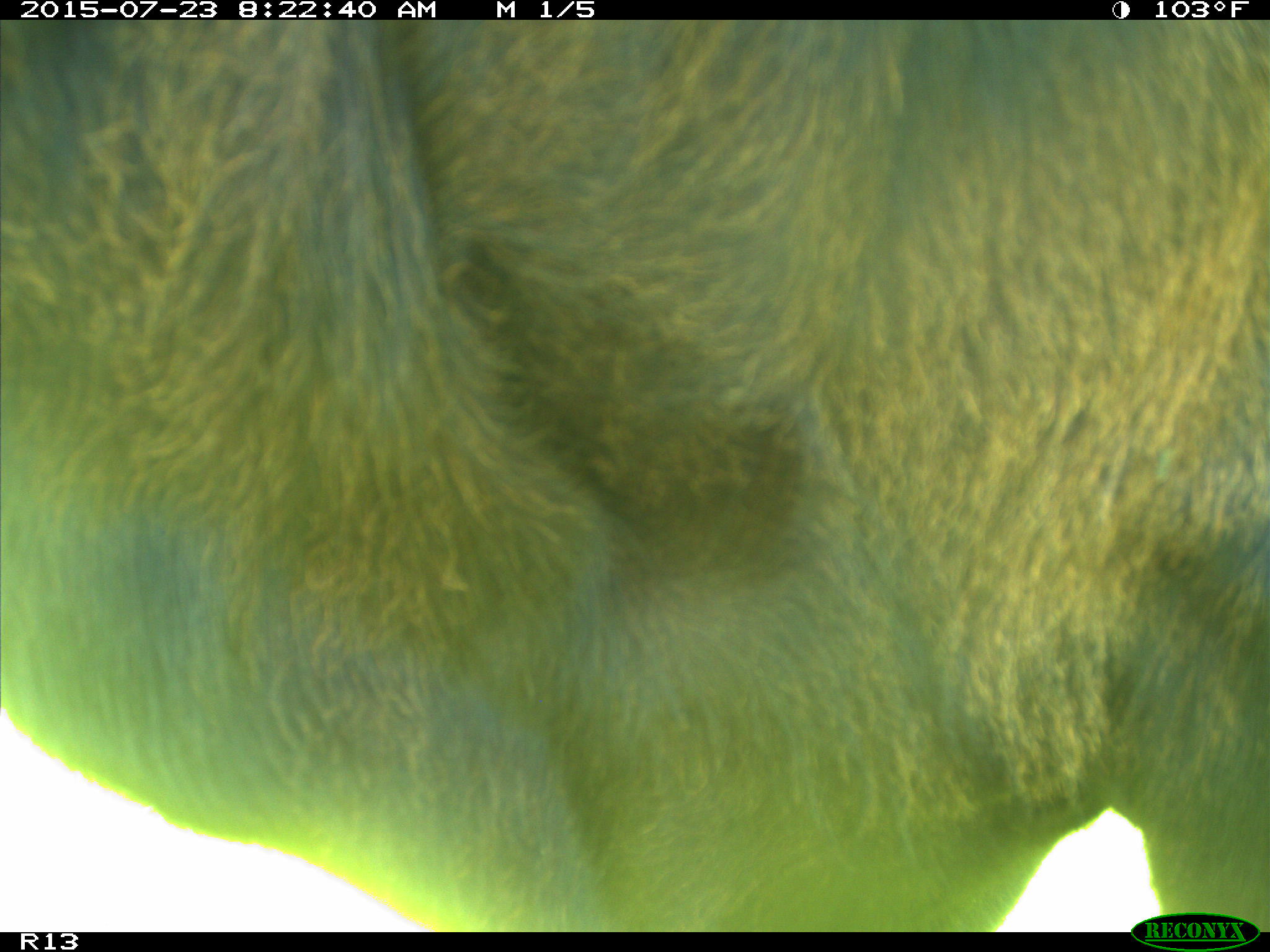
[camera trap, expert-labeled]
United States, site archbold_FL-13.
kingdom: Animalia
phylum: Chordata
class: Mammalia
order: Artiodactyla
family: Bovidae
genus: Bos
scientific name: Bos taurus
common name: domestic cow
Bos taurus (domestic cow).